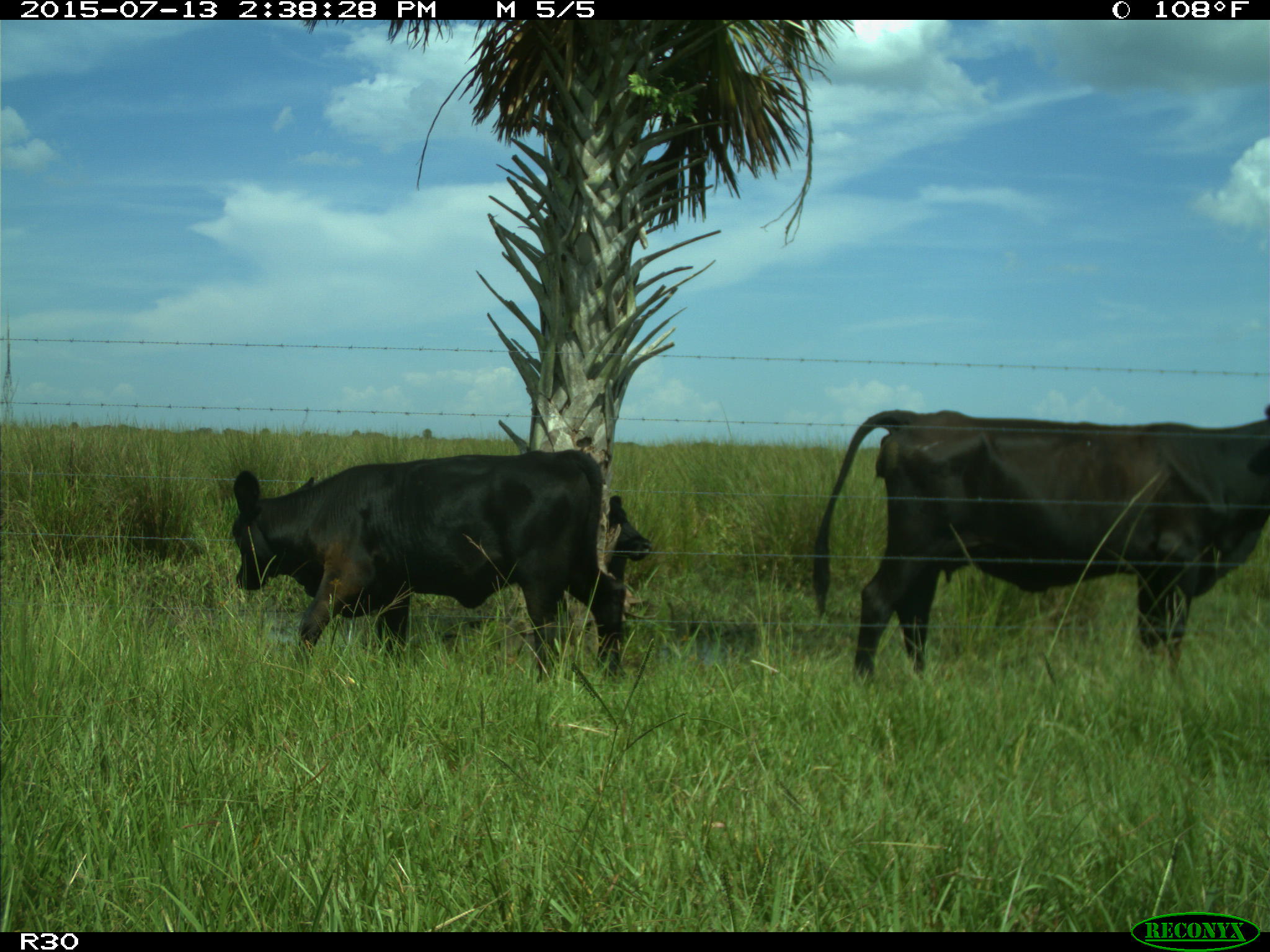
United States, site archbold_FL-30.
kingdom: Animalia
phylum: Chordata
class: Mammalia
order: Artiodactyla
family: Bovidae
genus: Bos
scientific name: Bos taurus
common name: domestic cow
Bos taurus (domestic cow).